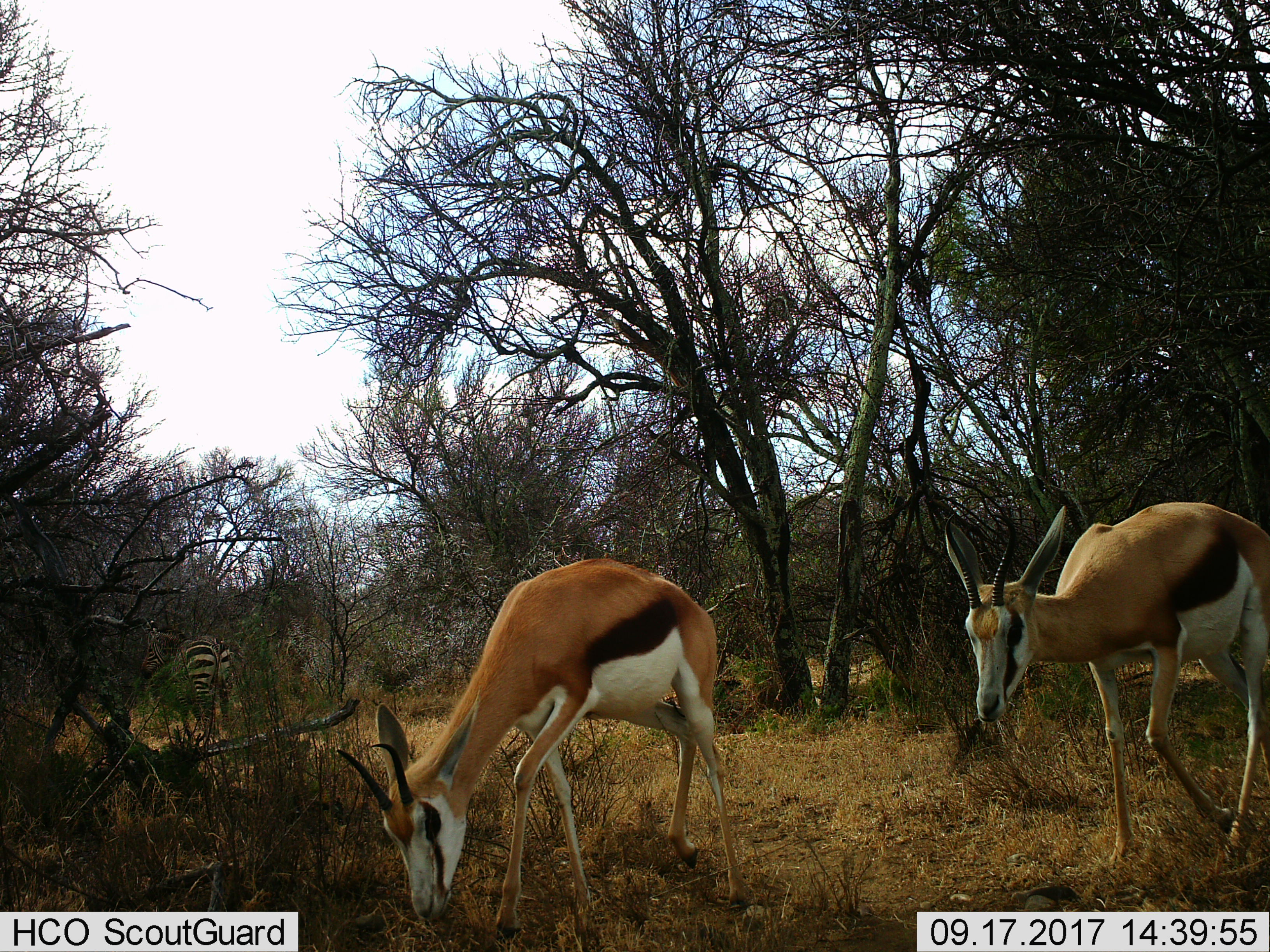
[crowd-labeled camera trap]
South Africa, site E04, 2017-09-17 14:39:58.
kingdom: Animalia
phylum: Chordata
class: Mammalia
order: Artiodactyla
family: Bovidae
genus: Antidorcas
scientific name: Antidorcas marsupialis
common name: springbok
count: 2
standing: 33%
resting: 0%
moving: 44%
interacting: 0%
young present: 0%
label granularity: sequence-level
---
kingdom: Animalia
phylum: Chordata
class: Mammalia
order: Perissodactyla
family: Equidae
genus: Equus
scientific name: Equus zebra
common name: mountain zebra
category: zebramountain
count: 1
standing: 100%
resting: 0%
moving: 0%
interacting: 0%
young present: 0%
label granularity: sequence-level